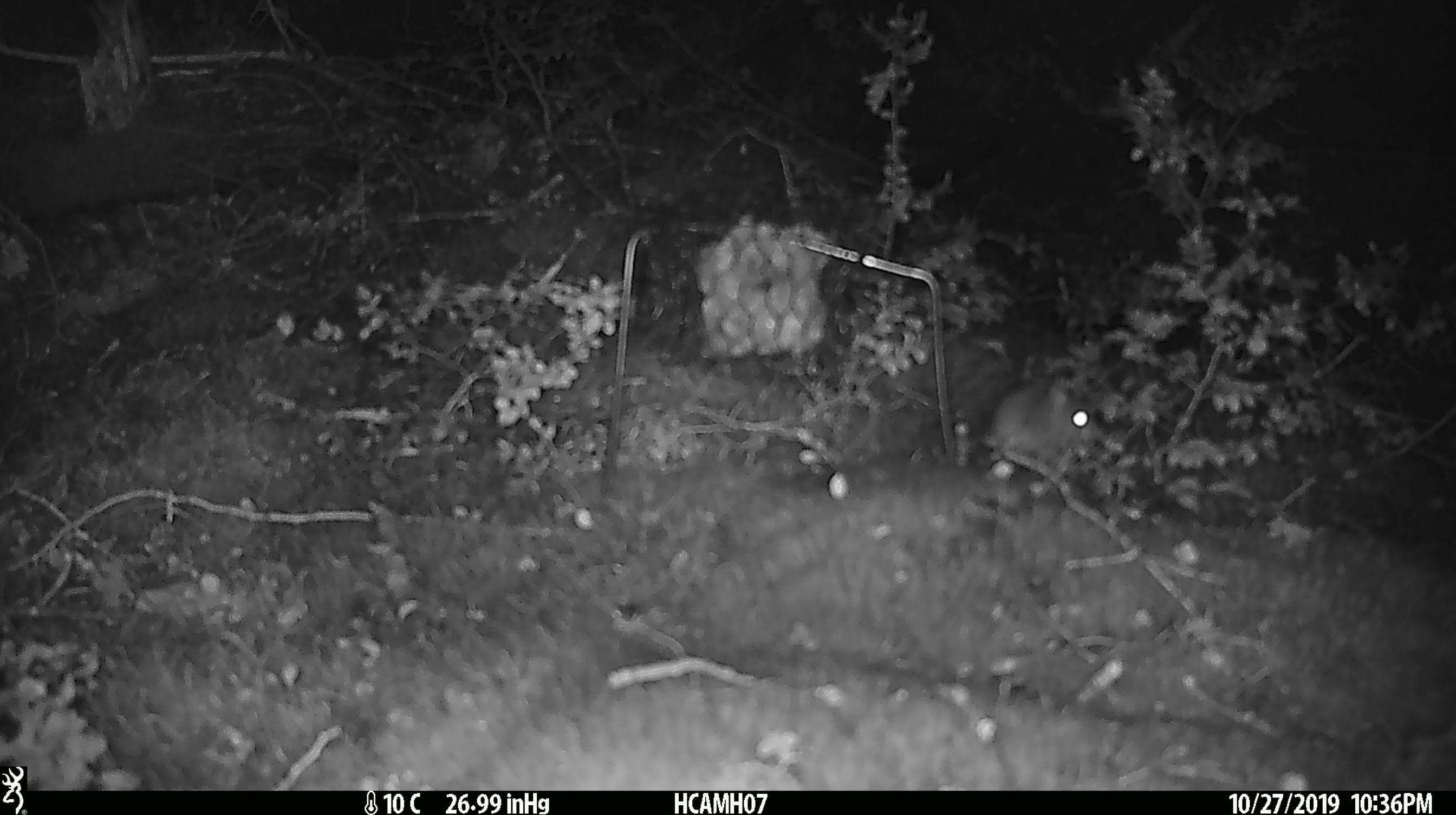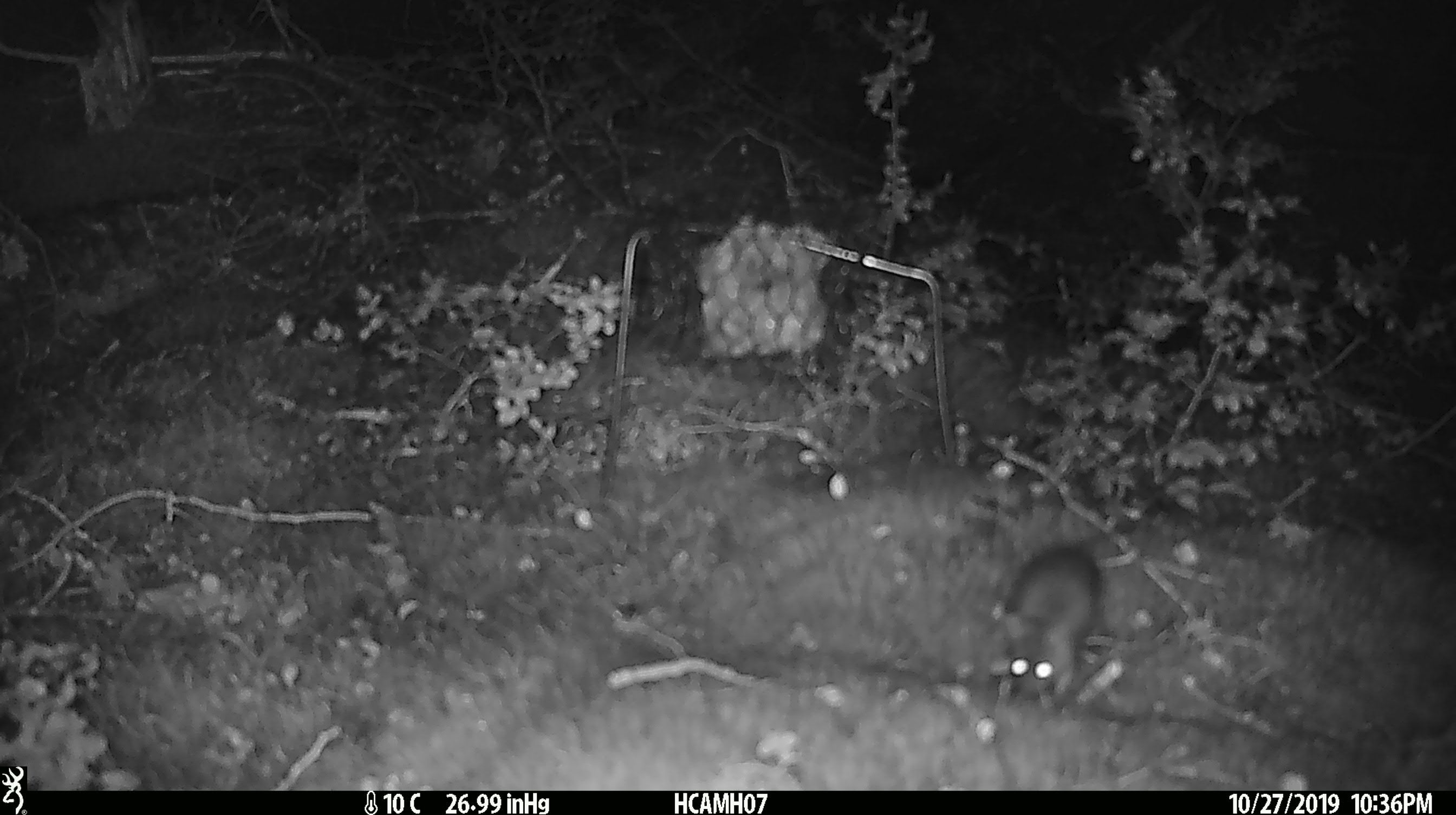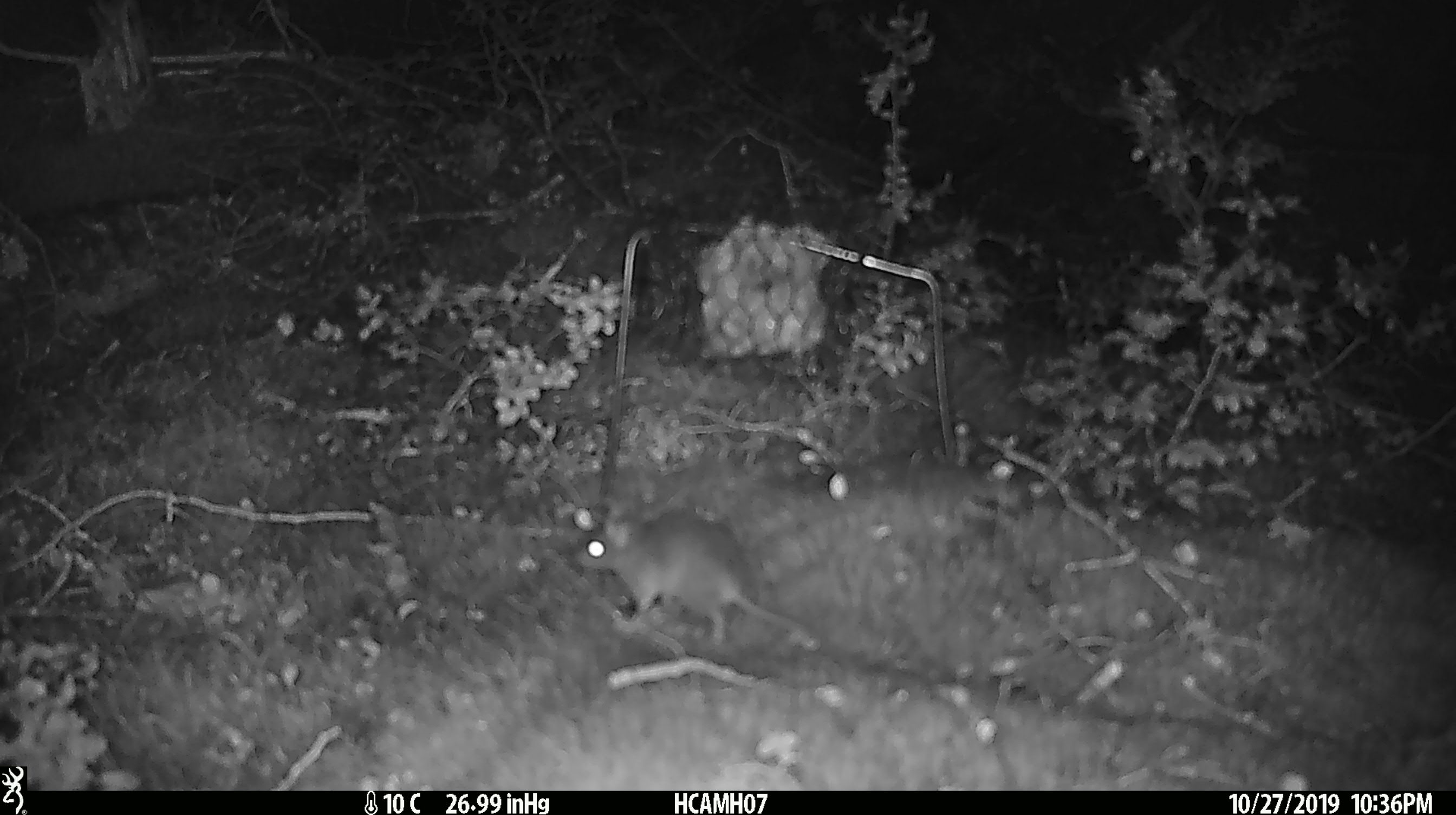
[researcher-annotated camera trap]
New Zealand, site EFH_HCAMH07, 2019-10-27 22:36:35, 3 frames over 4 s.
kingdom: Animalia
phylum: Chordata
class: Mammalia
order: Rodentia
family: Muridae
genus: Mus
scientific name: Mus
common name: mouse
Mouse (Mus).